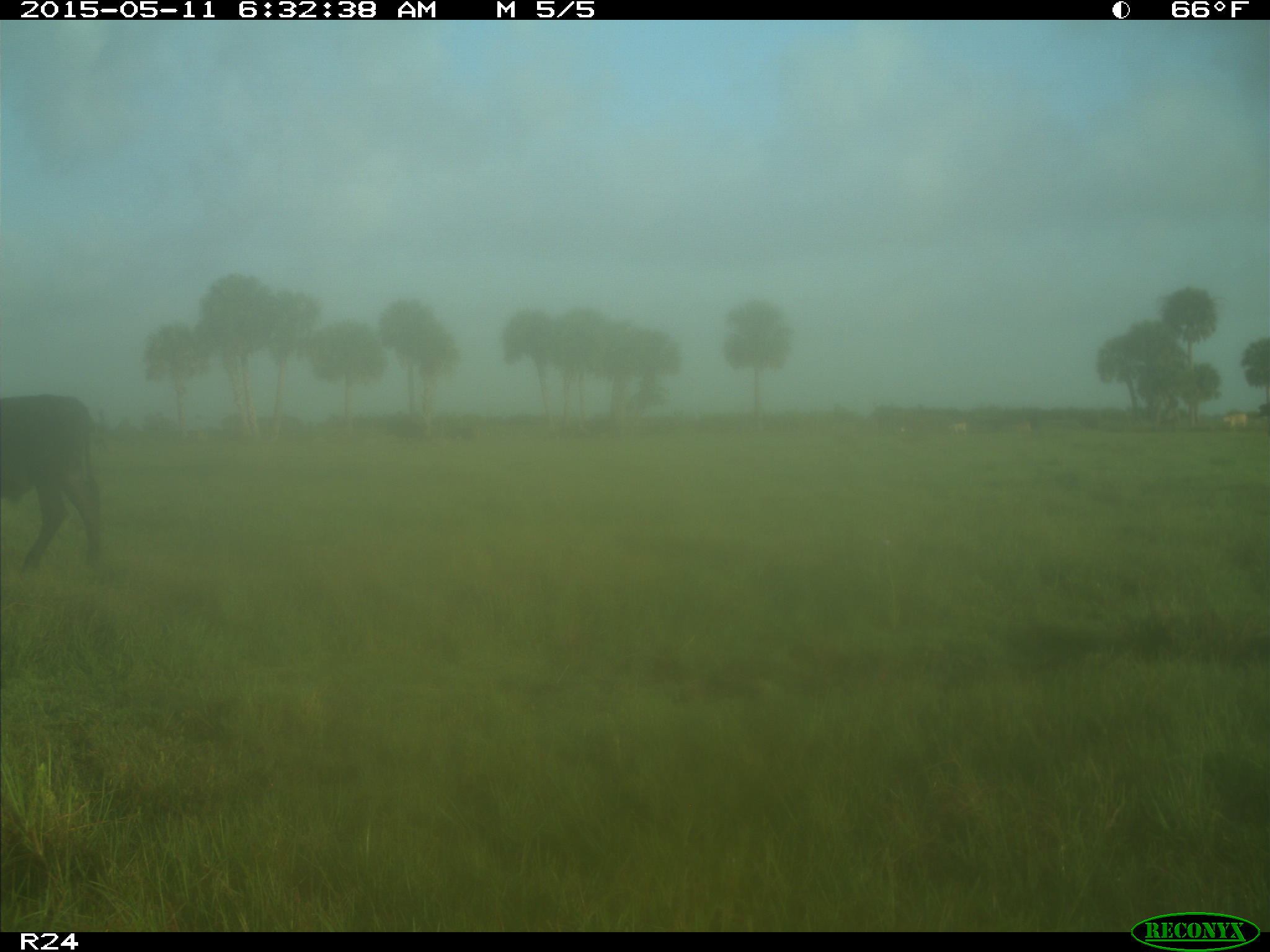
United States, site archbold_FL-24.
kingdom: Animalia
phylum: Chordata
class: Mammalia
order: Artiodactyla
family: Bovidae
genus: Bos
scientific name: Bos taurus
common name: domestic cow